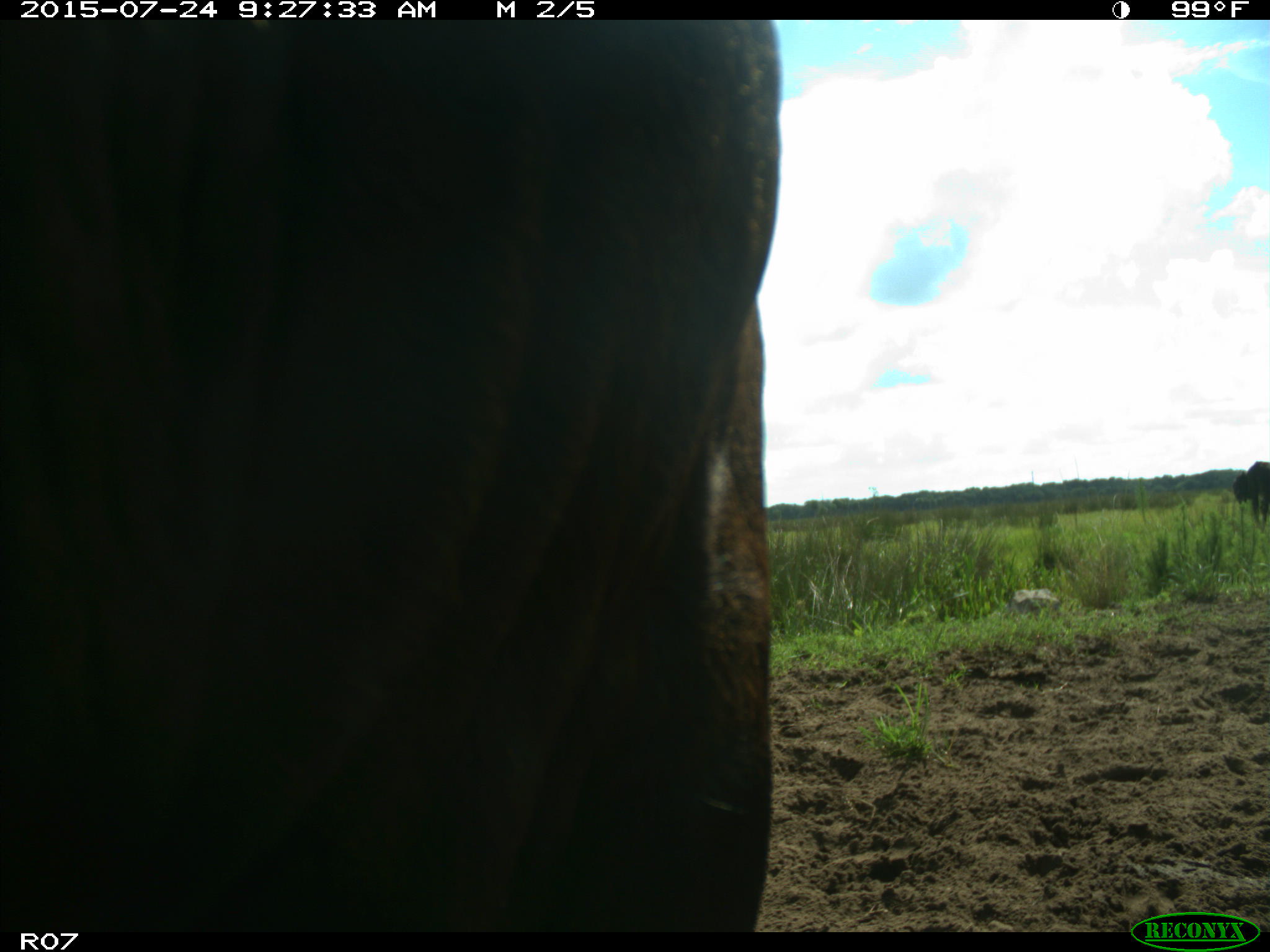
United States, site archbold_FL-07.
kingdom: Animalia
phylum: Chordata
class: Mammalia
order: Artiodactyla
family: Bovidae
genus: Bos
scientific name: Bos taurus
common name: domestic cow